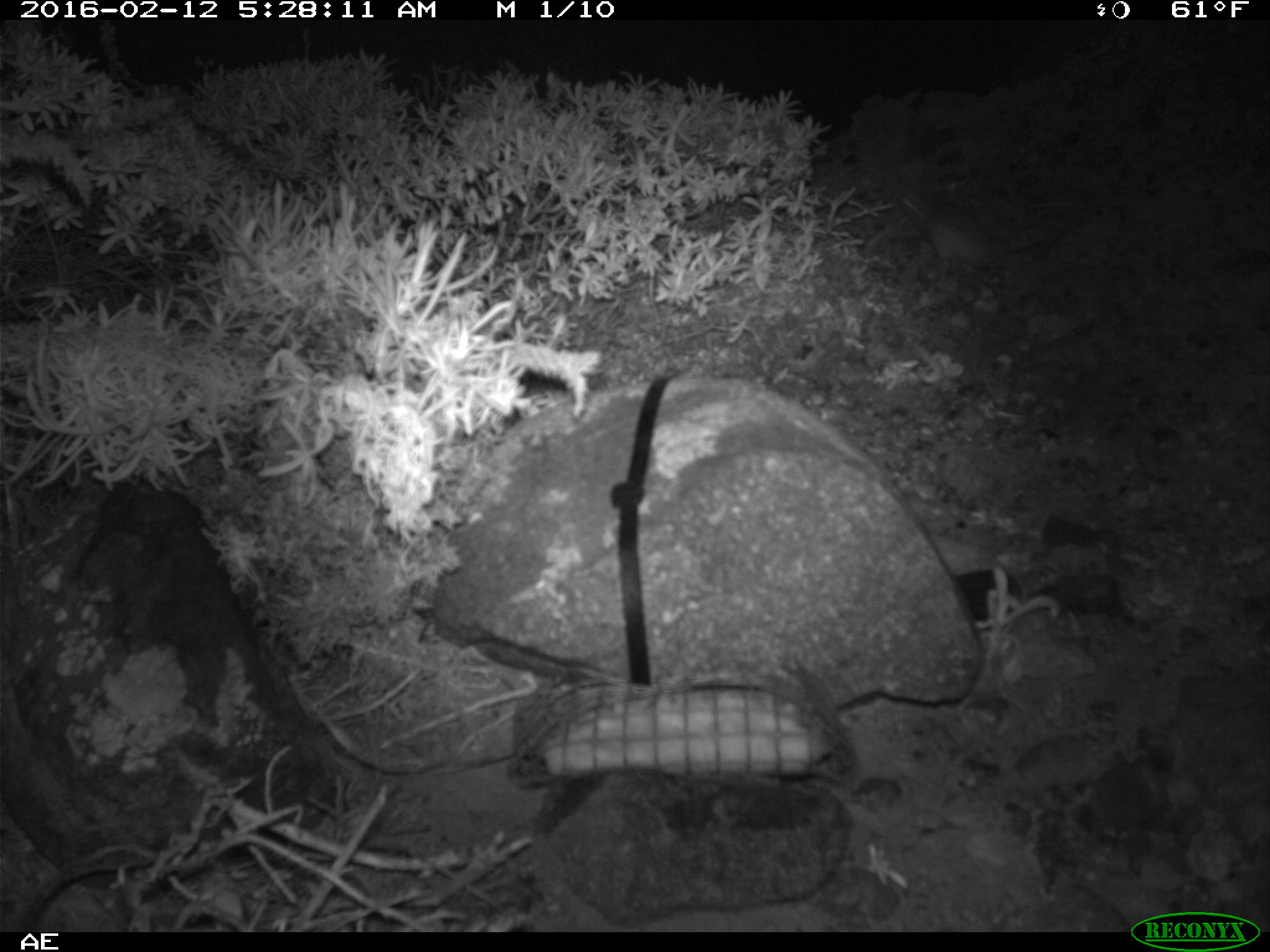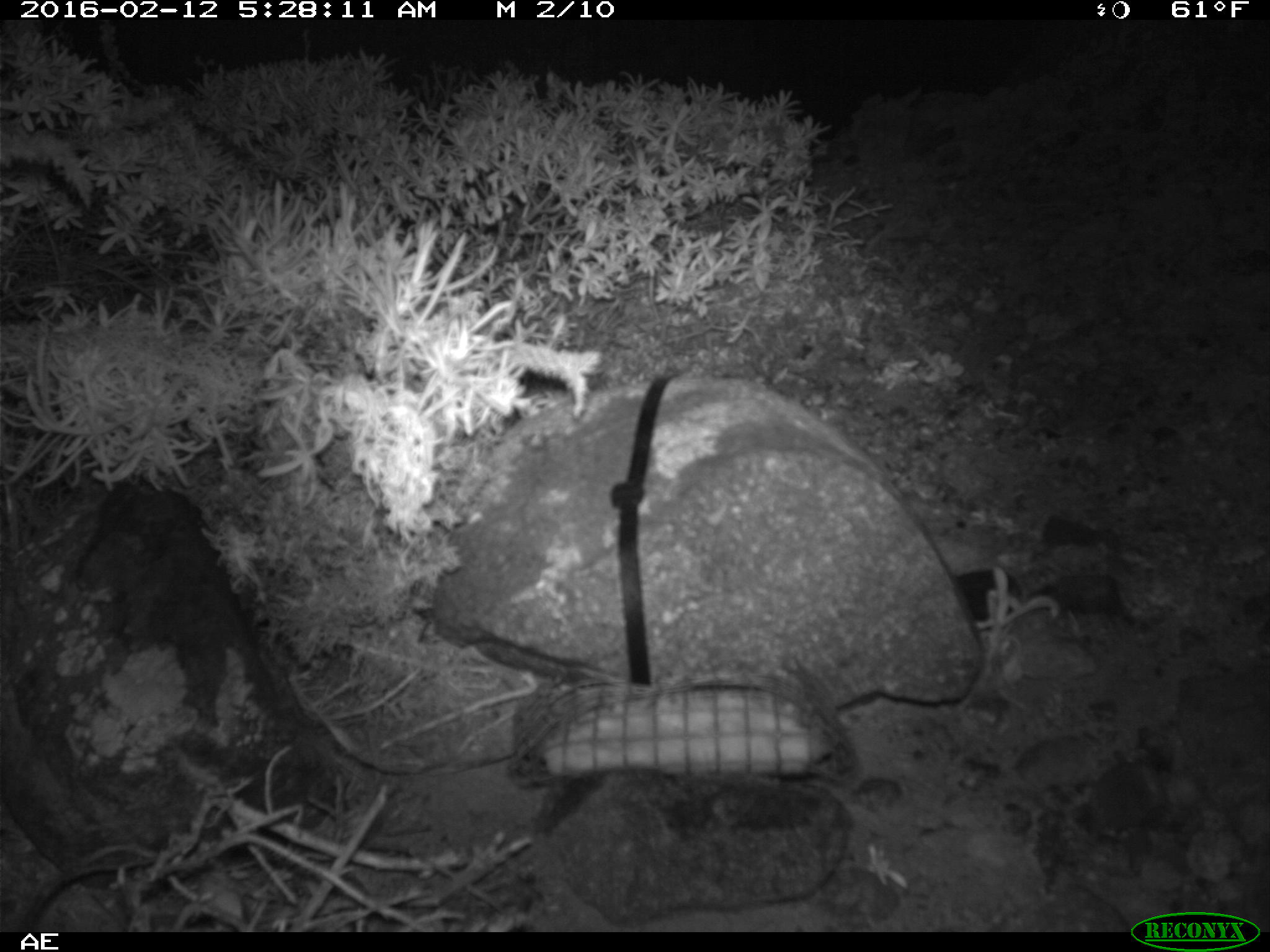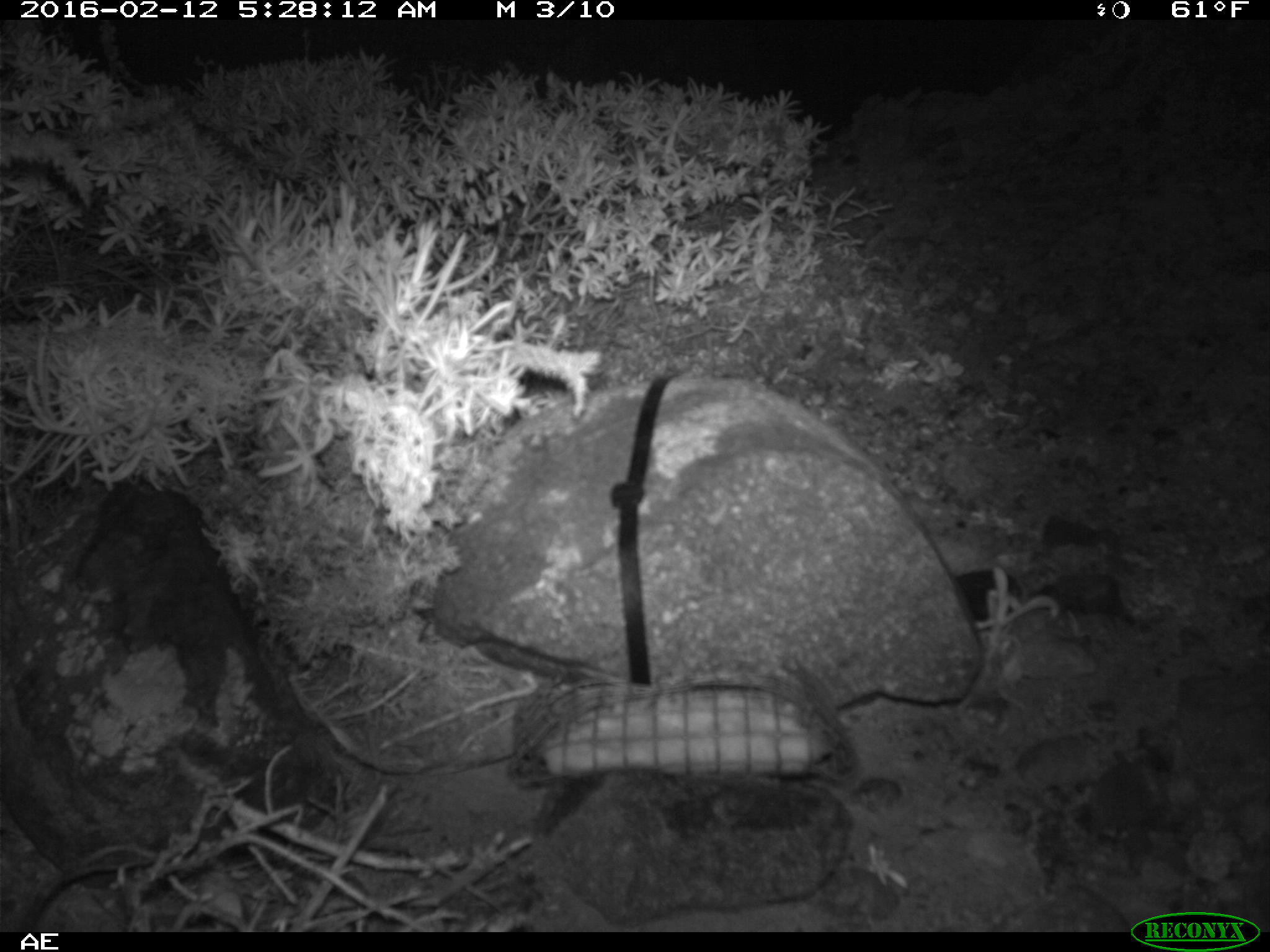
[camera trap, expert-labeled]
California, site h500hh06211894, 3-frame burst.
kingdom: Animalia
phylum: Chordata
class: Mammalia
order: Rodentia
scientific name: Rodentia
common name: rodent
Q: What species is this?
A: Rodent (Rodentia).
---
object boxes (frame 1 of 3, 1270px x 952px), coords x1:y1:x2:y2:
rodent: 900:189:992:267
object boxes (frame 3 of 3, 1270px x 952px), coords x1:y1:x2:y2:
rodent: 921:532:1008:708